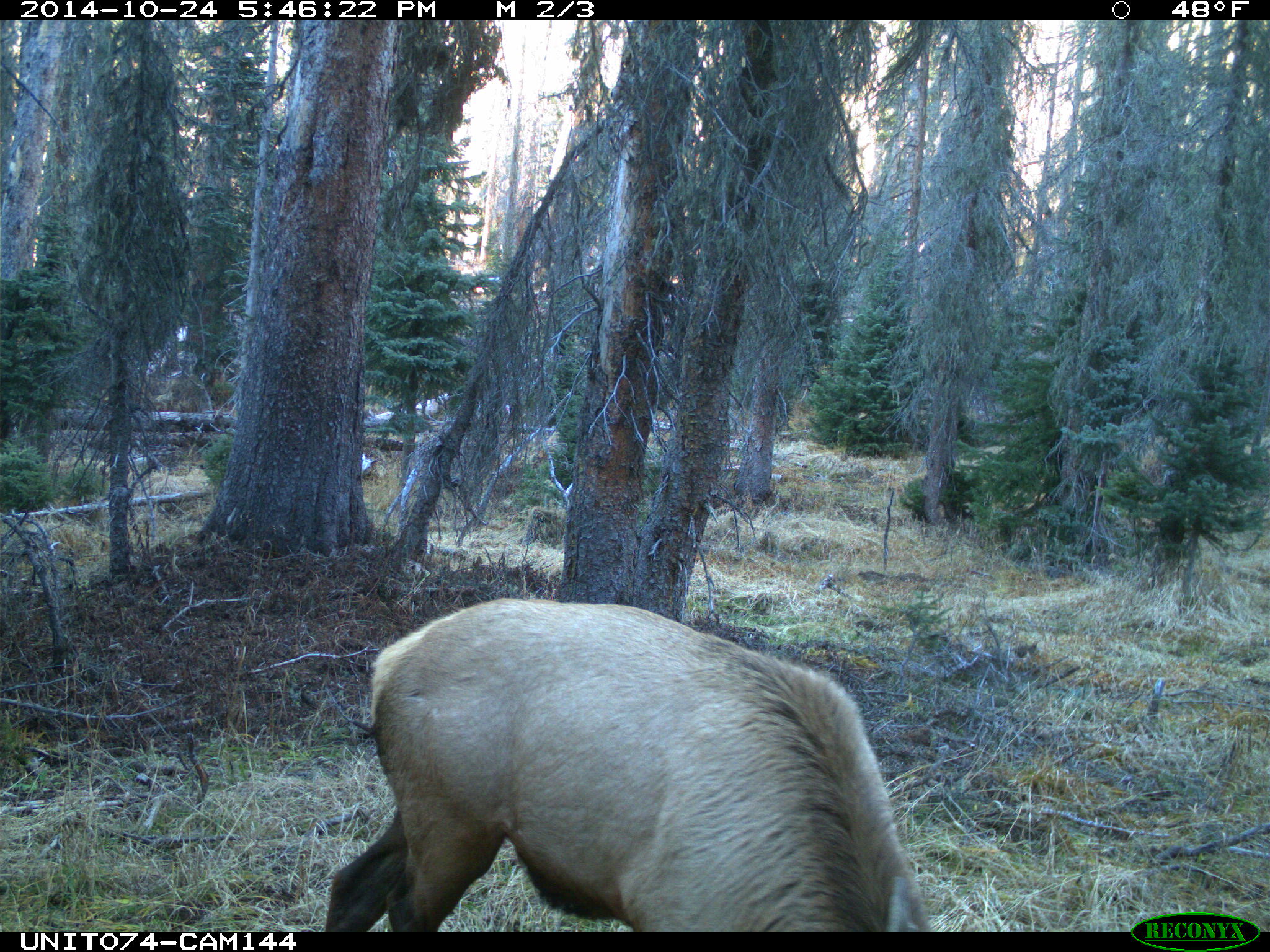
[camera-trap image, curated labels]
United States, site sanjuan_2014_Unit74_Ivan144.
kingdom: Animalia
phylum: Chordata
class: Mammalia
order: Artiodactyla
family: Cervidae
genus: Cervus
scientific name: Cervus elaphus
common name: red deer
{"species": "Cervus elaphus (red deer)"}